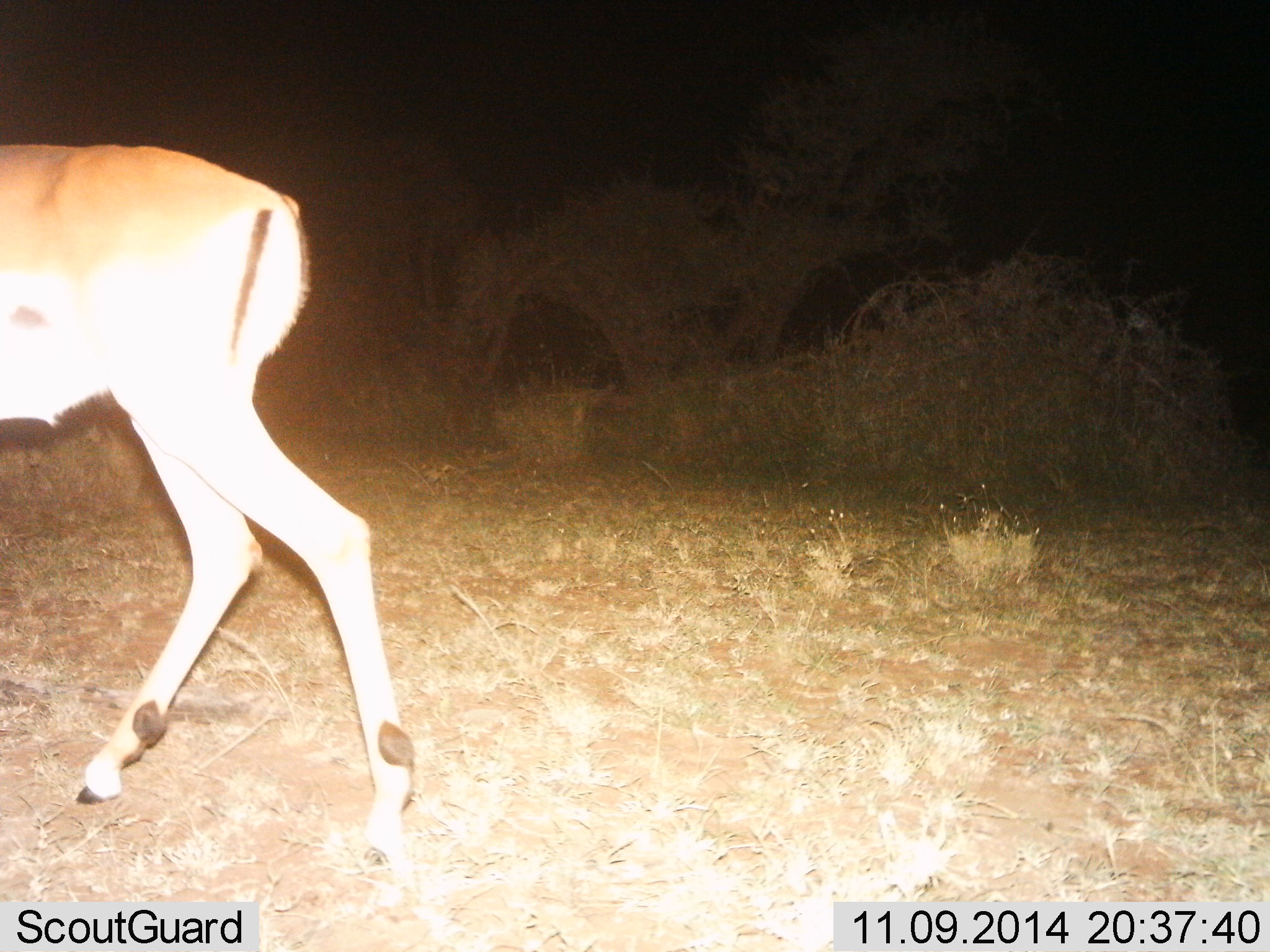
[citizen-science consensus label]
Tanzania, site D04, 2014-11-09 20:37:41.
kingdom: Animalia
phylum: Chordata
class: Mammalia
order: Artiodactyla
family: Bovidae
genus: Aepyceros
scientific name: Aepyceros melampus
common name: impala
Impala (Aepyceros melampus), count 1. Behavior (volunteer vote fractions): standing 20%, resting 0%, moving 90%, interacting 0%. Young present (vote fraction): 0%. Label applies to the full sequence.